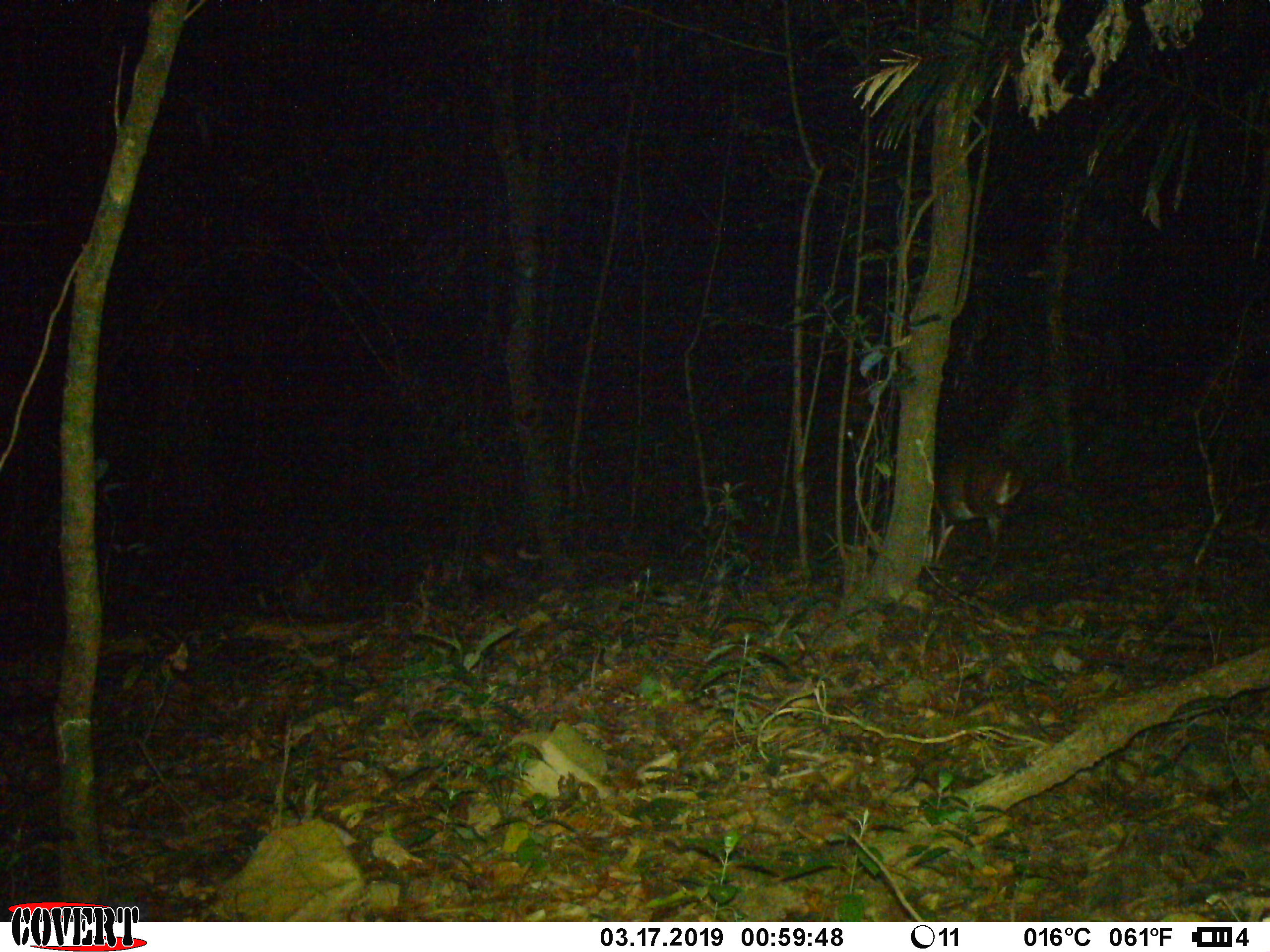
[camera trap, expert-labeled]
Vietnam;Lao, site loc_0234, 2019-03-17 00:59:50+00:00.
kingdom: Animalia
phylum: Chordata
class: Mammalia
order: Artiodactyla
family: Cervidae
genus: Muntiacus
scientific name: Muntiacus vuquangensis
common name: large-antlered muntjac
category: large antlered muntjac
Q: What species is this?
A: Large antlered muntjac (large-antlered muntjac) (Muntiacus vuquangensis).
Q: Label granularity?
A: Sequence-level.